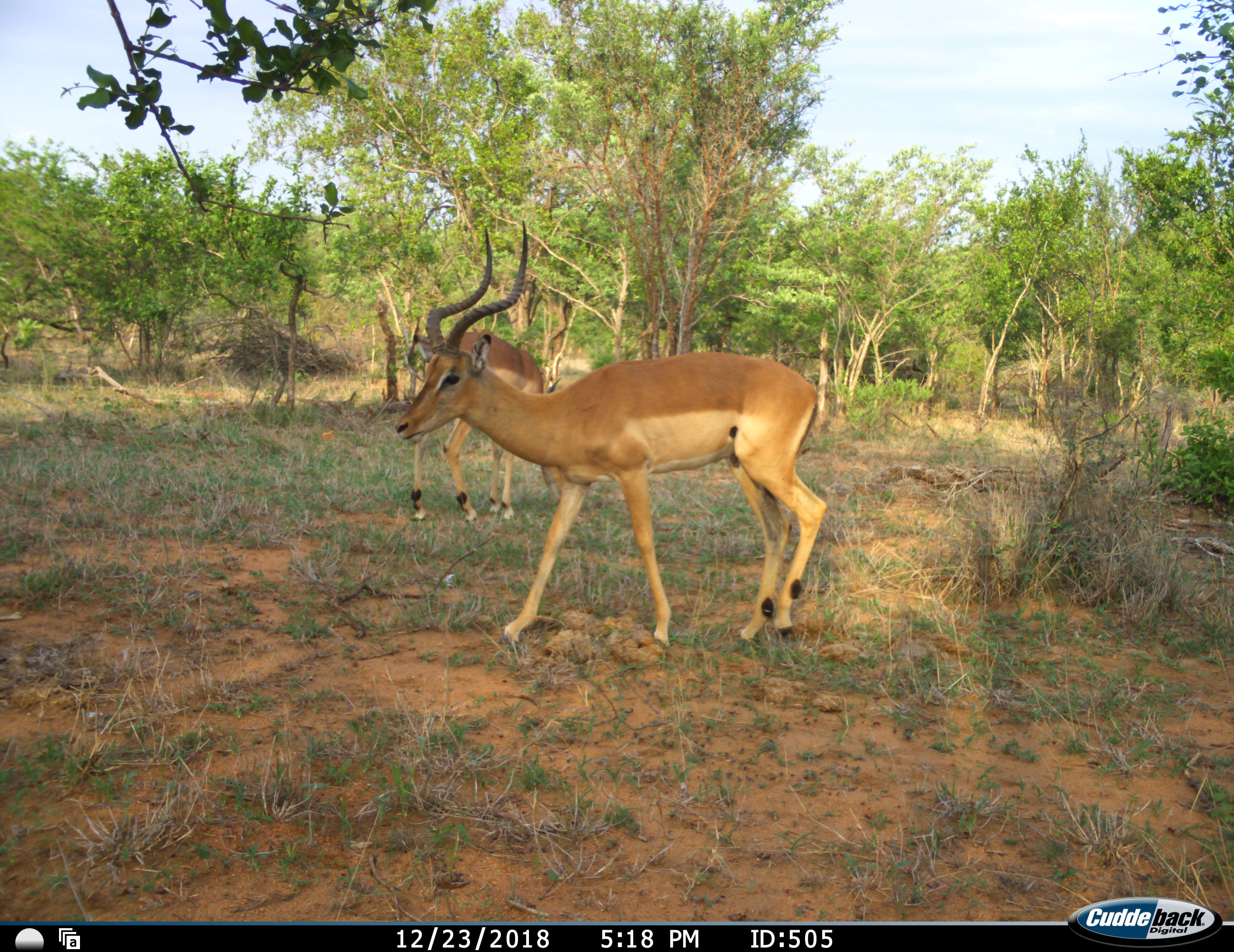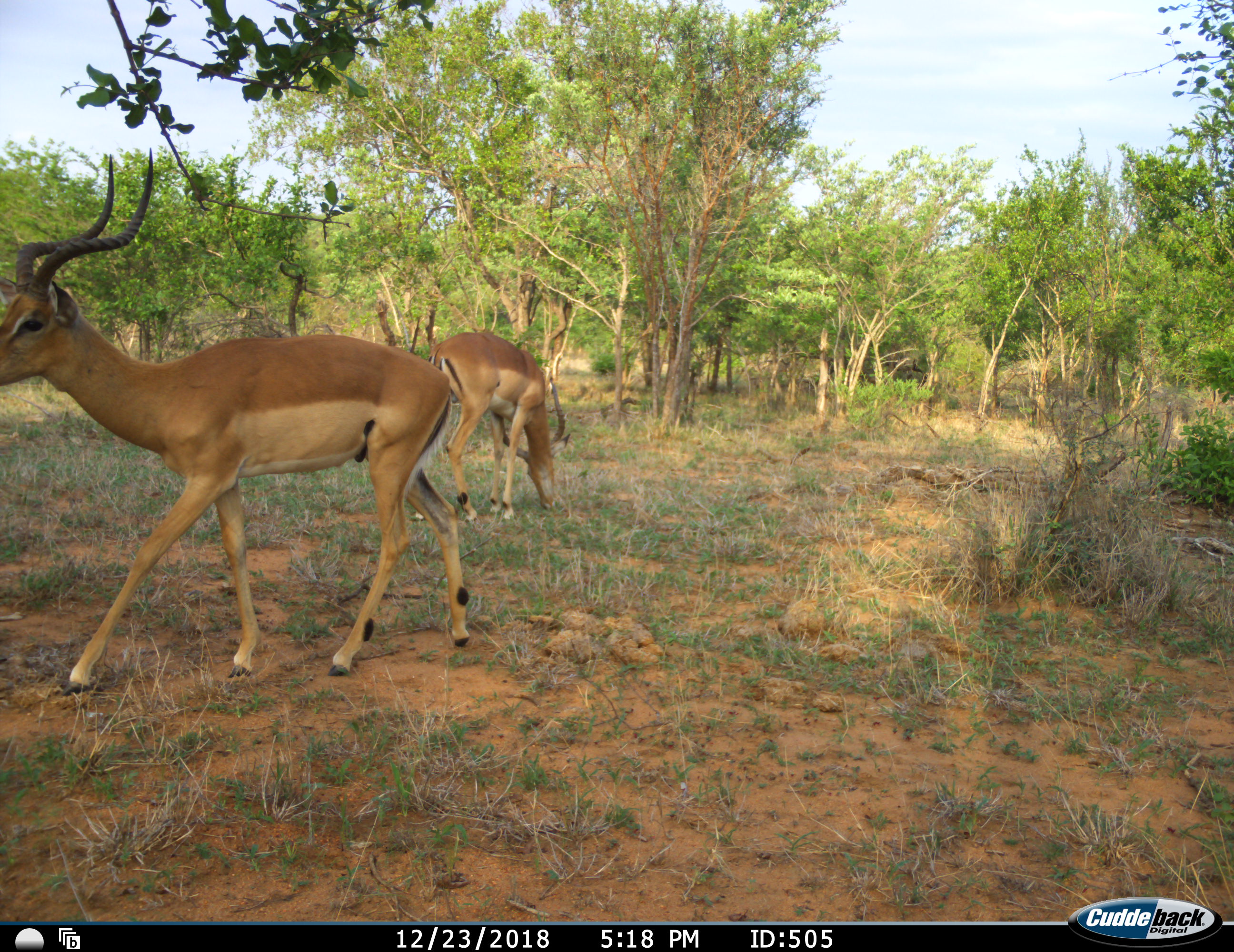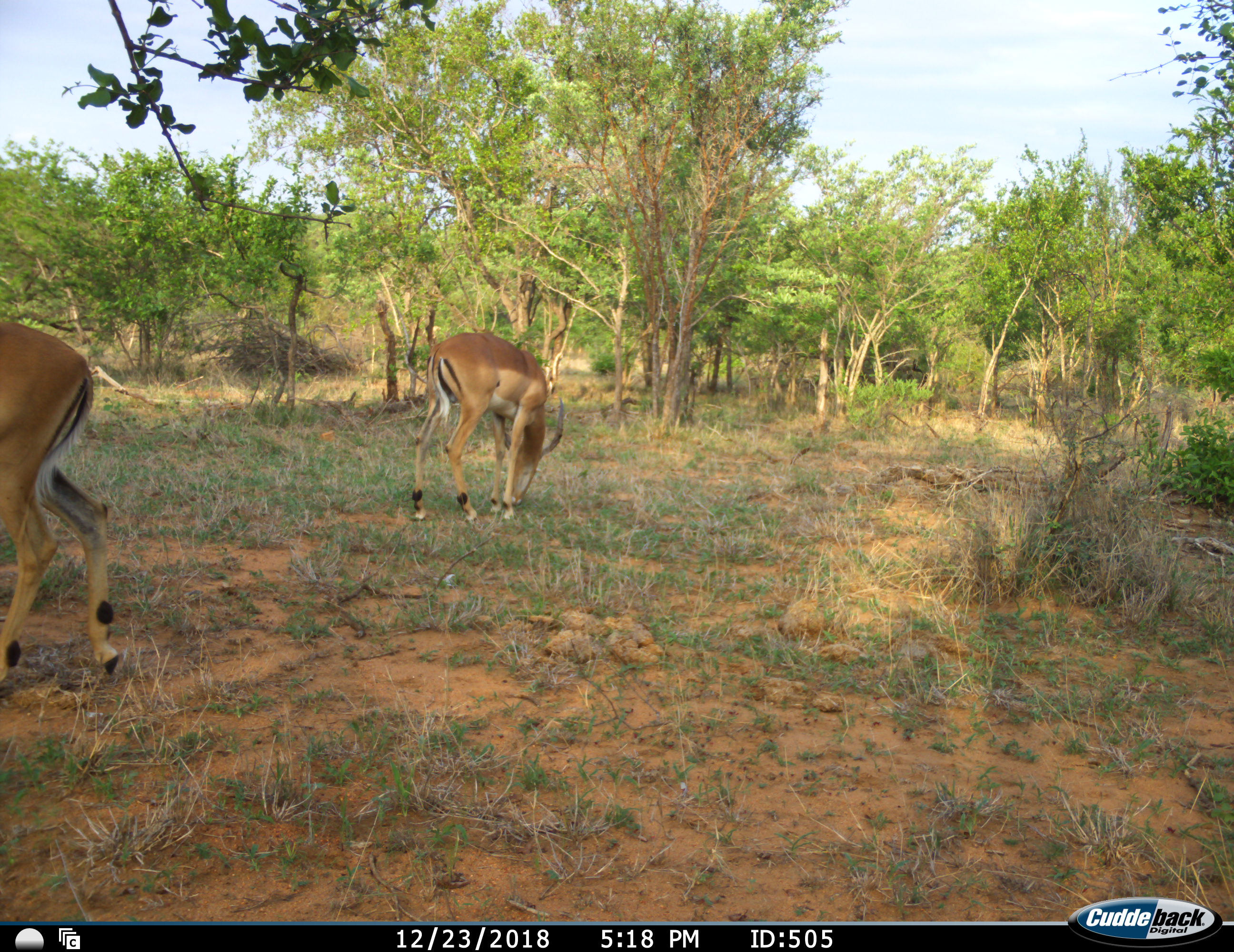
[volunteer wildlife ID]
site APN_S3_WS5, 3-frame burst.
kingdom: Animalia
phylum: Chordata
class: Mammalia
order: Artiodactyla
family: Bovidae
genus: Aepyceros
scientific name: Aepyceros melampus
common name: impala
Impala (Aepyceros melampus), count 2. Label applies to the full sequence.